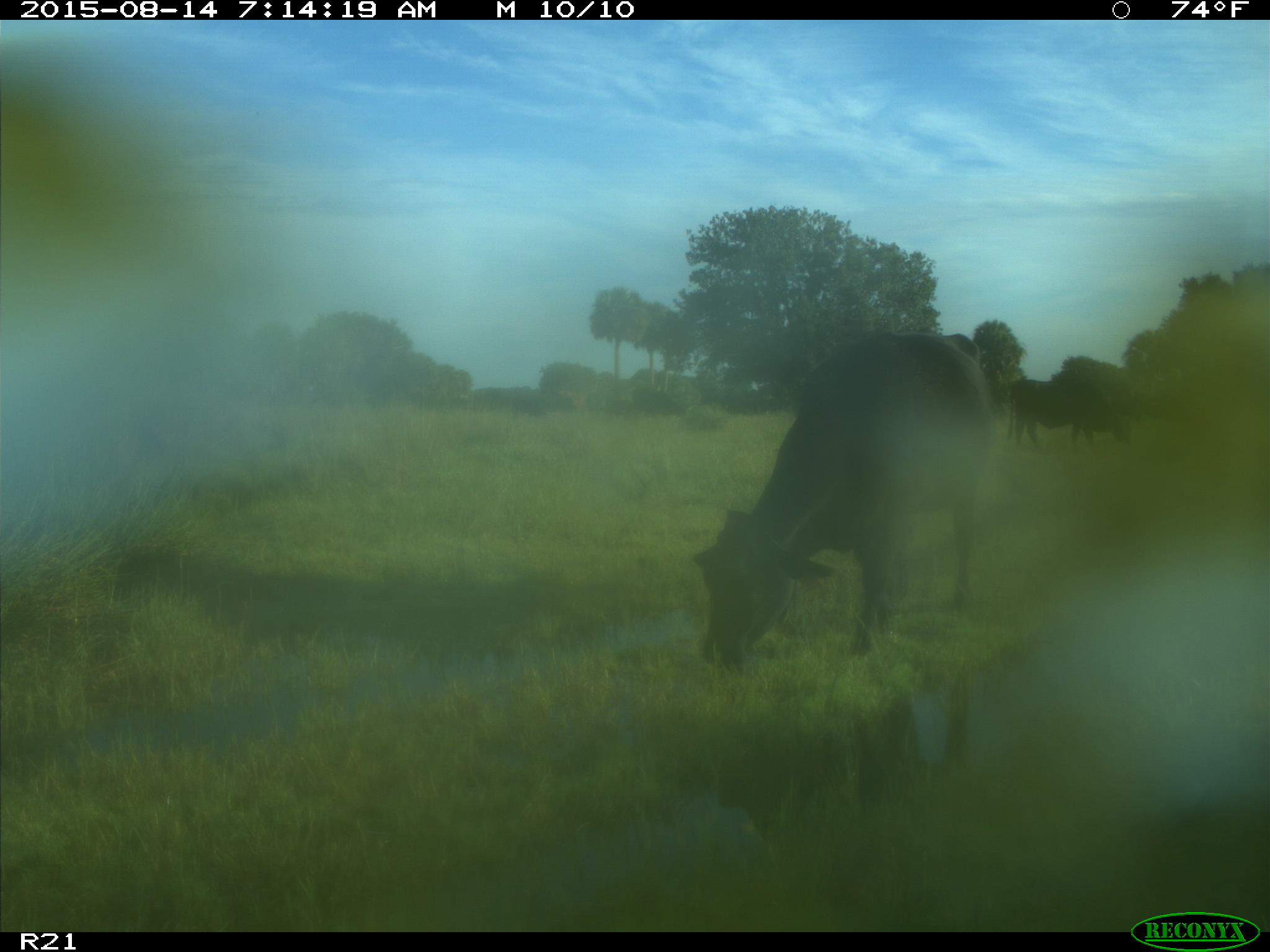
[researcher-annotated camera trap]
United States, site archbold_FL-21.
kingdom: Animalia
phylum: Chordata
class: Mammalia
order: Artiodactyla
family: Bovidae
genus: Bos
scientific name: Bos taurus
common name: domestic cow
Bos taurus (domestic cow).